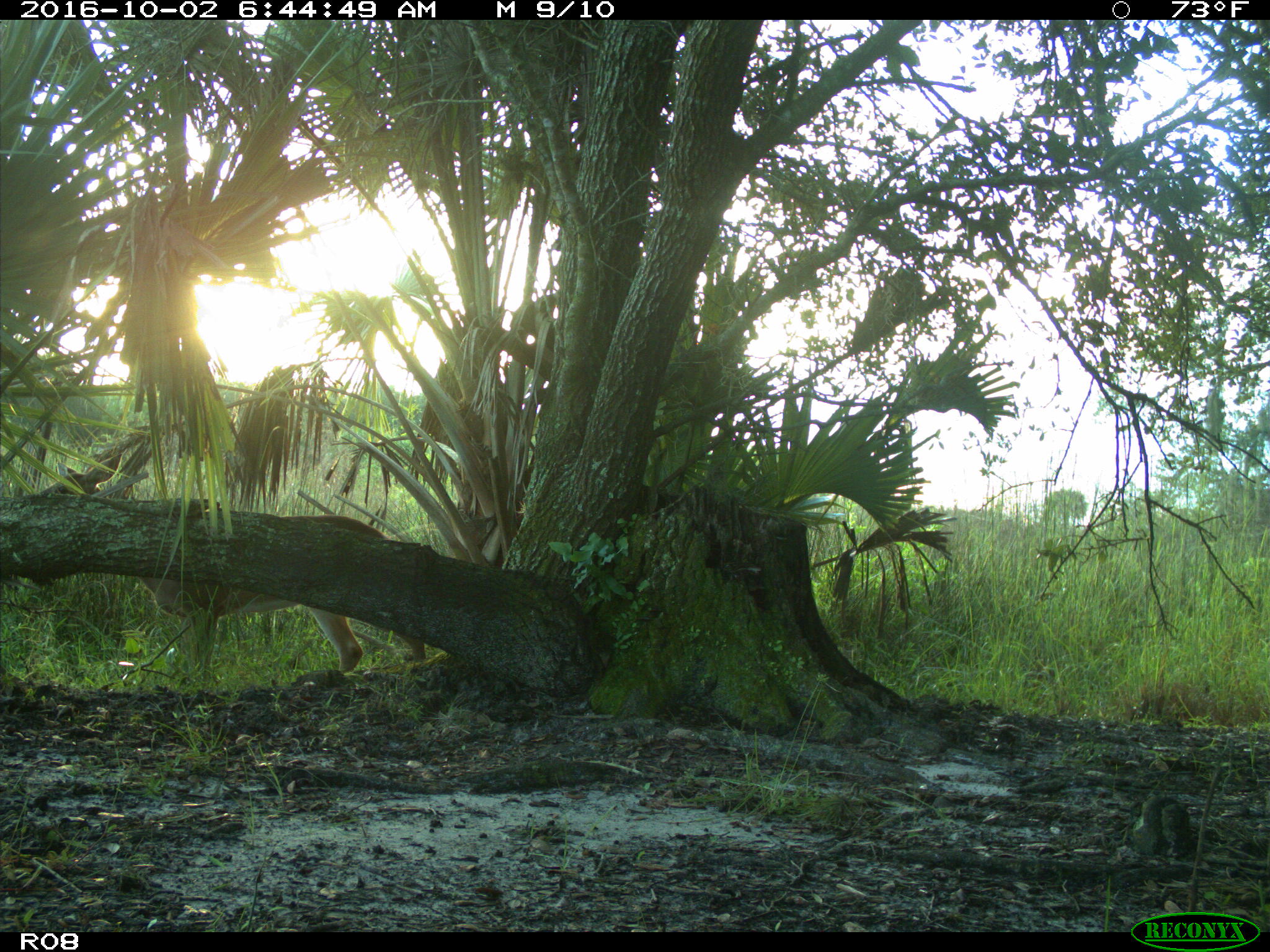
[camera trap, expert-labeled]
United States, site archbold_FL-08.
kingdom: Animalia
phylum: Chordata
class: Mammalia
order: Artiodactyla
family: Cervidae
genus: Odocoileus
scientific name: Odocoileus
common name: deer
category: unidentified deer